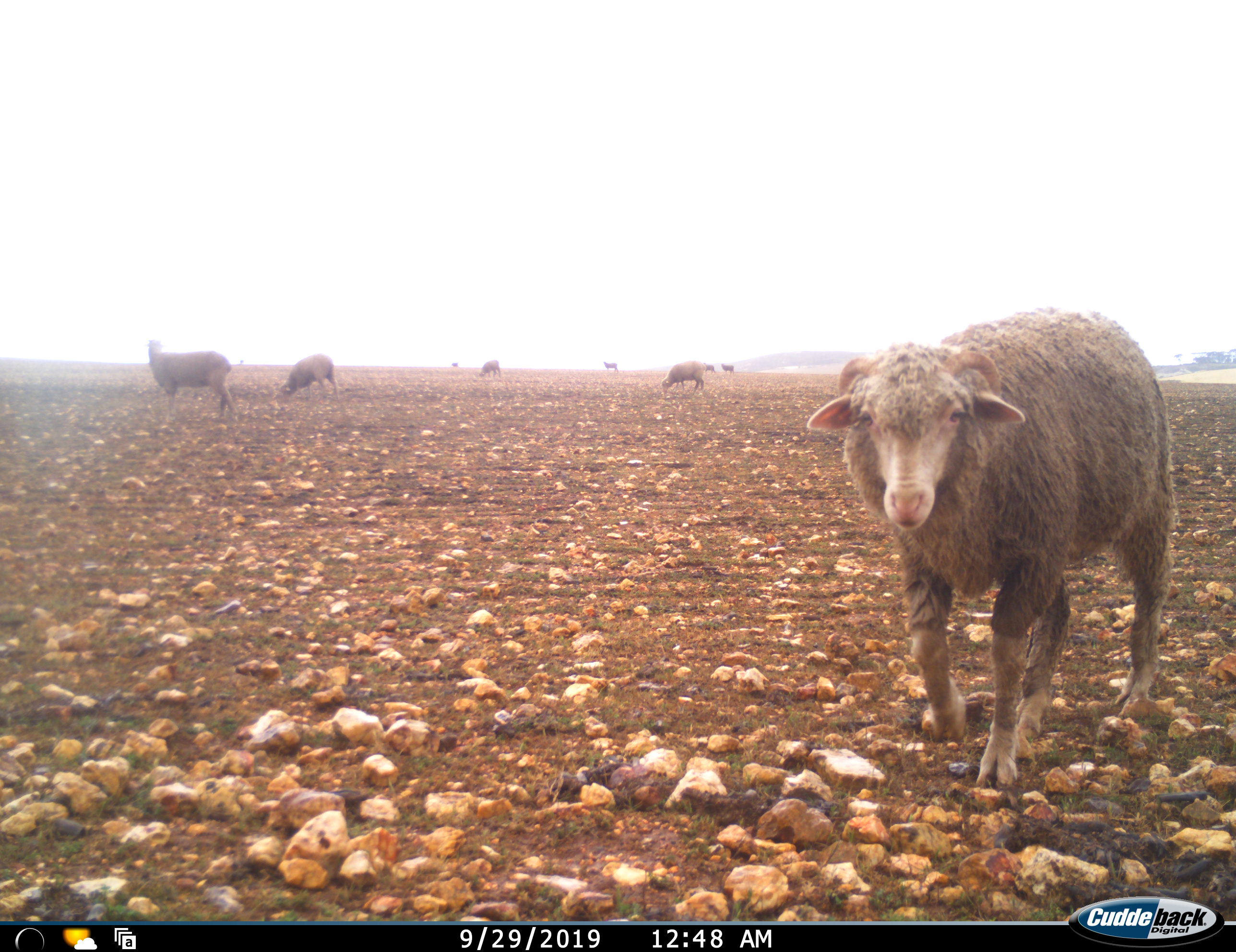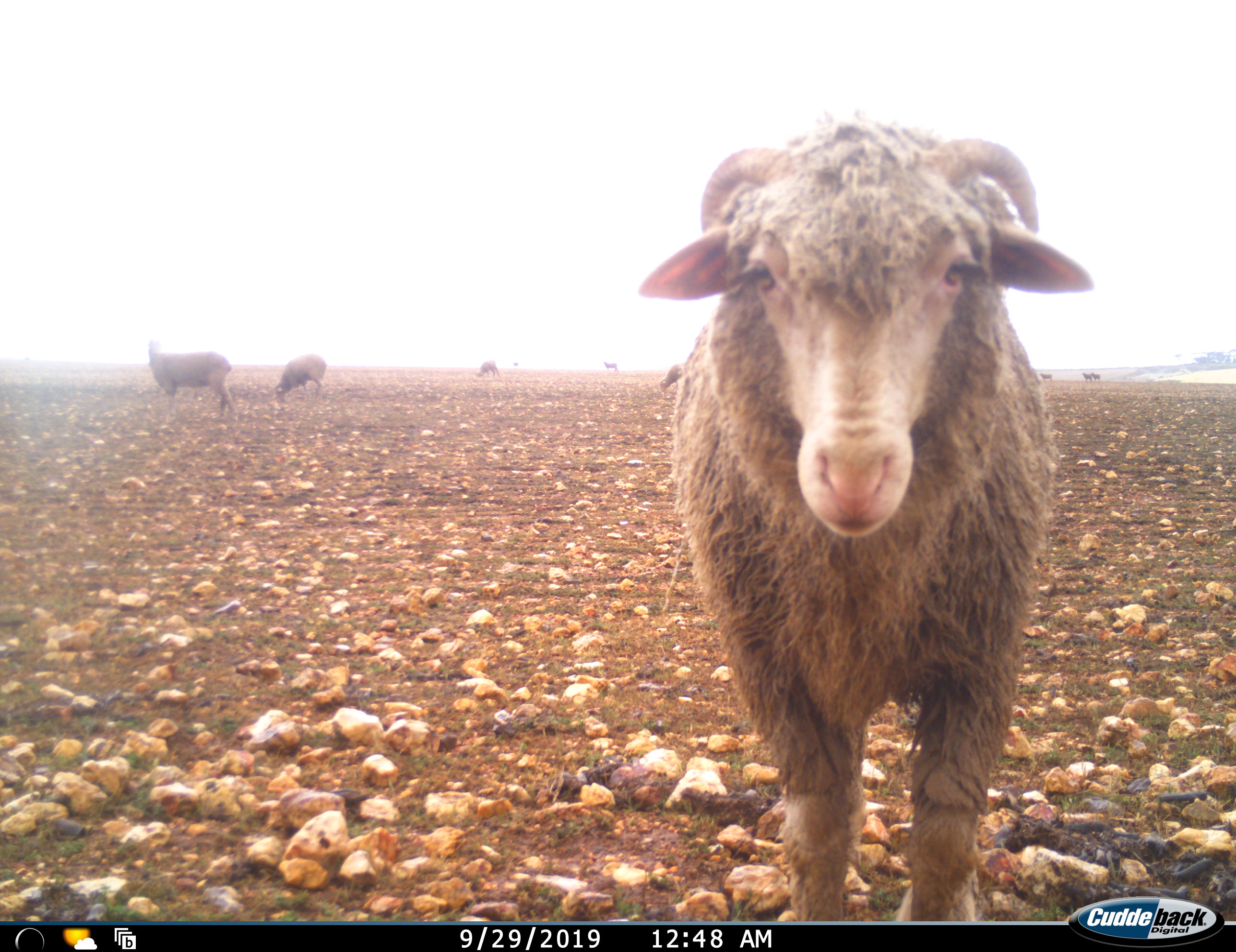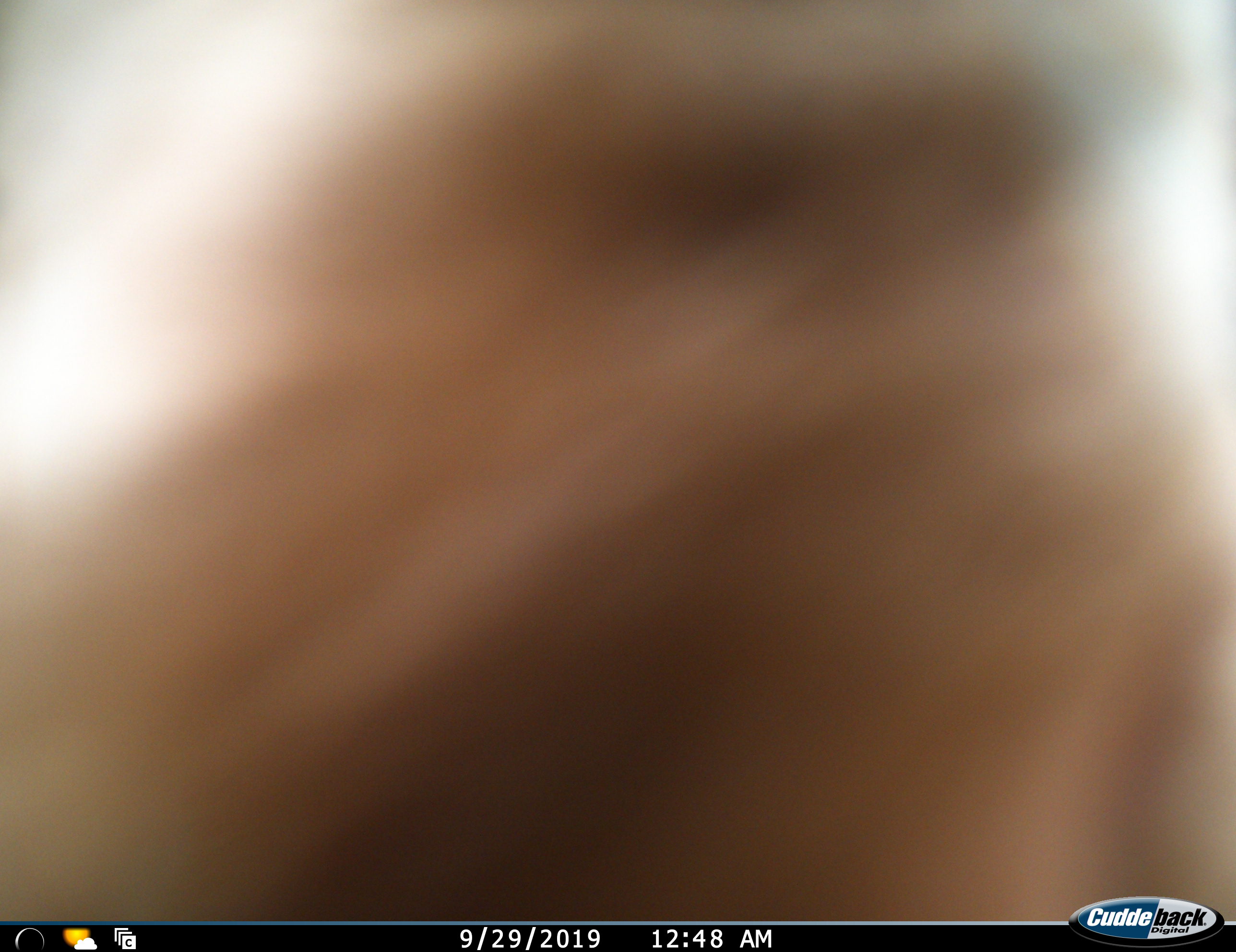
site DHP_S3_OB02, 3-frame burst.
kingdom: Animalia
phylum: Chordata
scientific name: Vertebrata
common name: domestic animal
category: domesticanimal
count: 11-50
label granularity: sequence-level